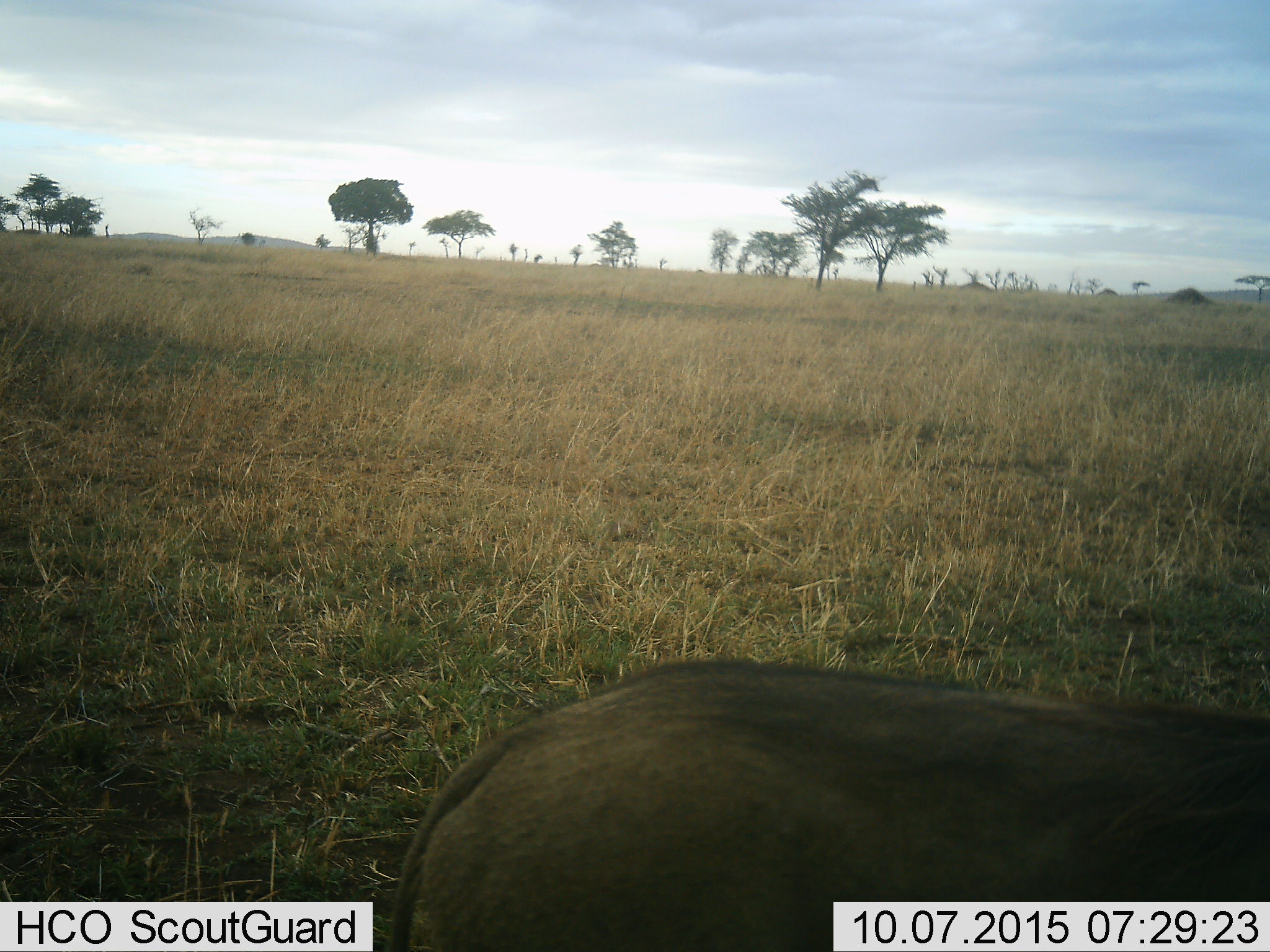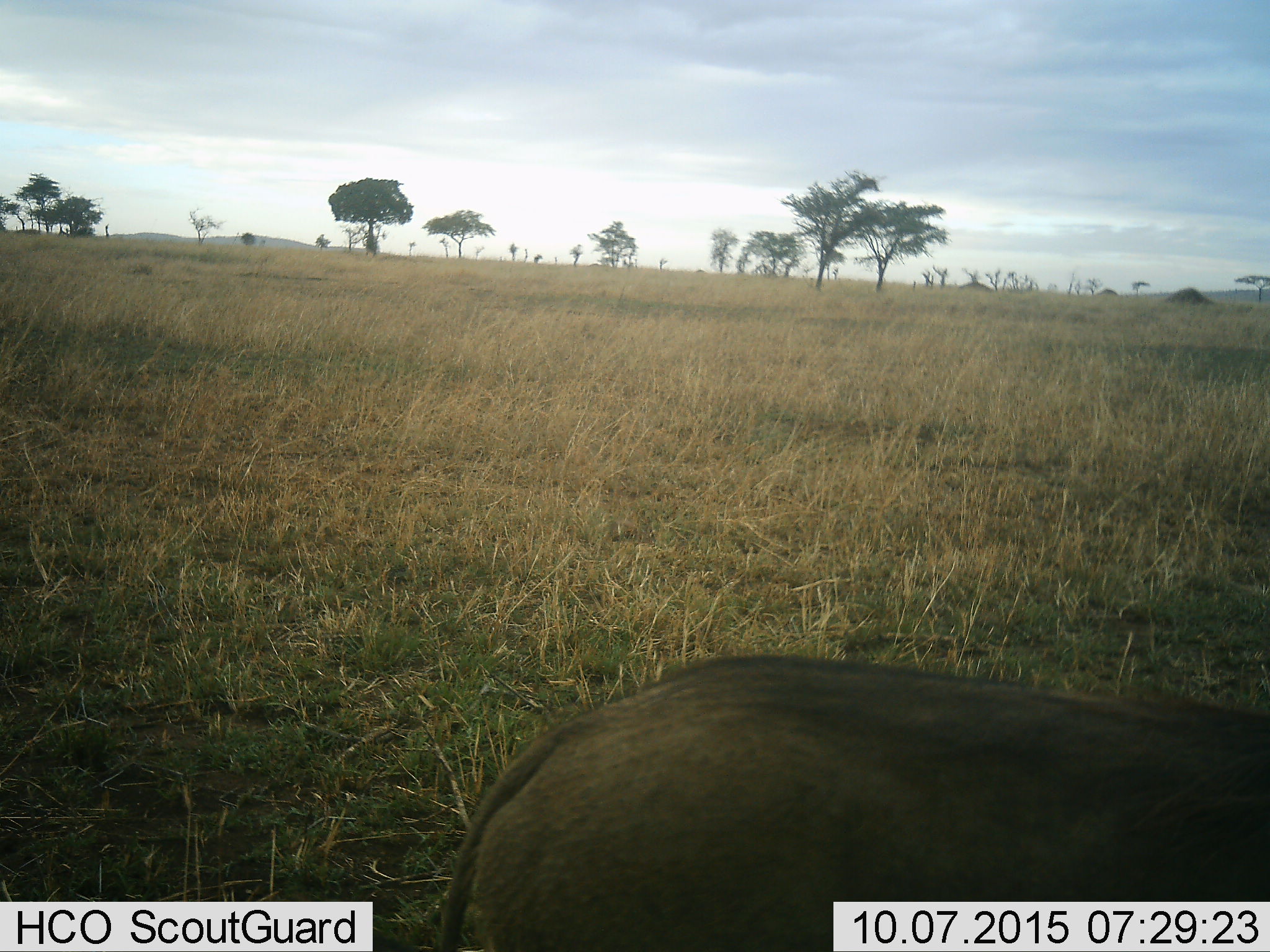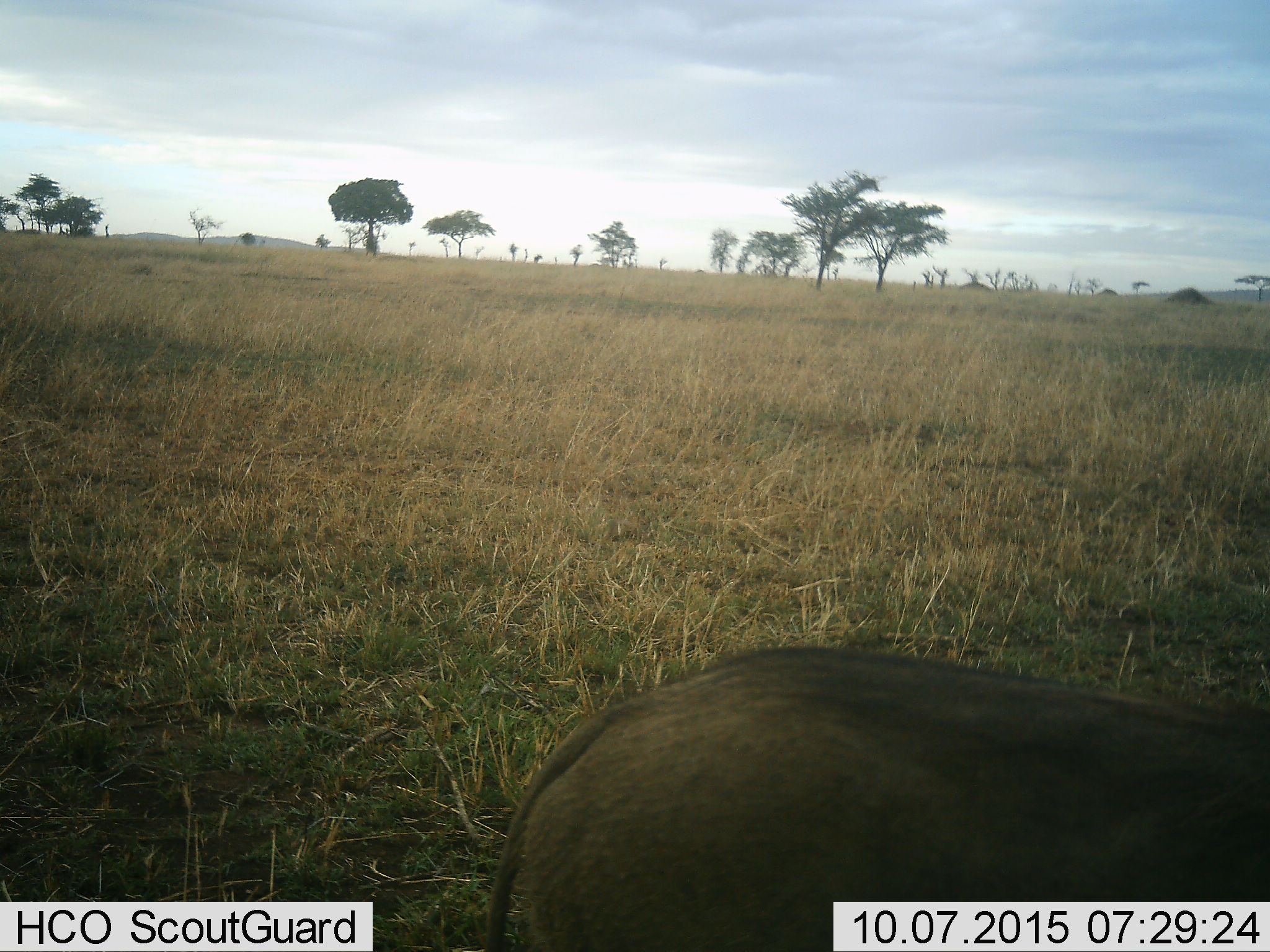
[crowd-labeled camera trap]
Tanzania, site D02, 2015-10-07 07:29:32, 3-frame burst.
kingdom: Animalia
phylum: Chordata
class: Mammalia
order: Artiodactyla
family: Suidae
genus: Phacochoerus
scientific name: Phacochoerus africanus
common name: warthog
Warthog (Phacochoerus africanus), count 1. Behavior (volunteer vote fractions): standing 29%, resting 0%, moving 57%, interacting 0%. Young present (vote fraction): 0%. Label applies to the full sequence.